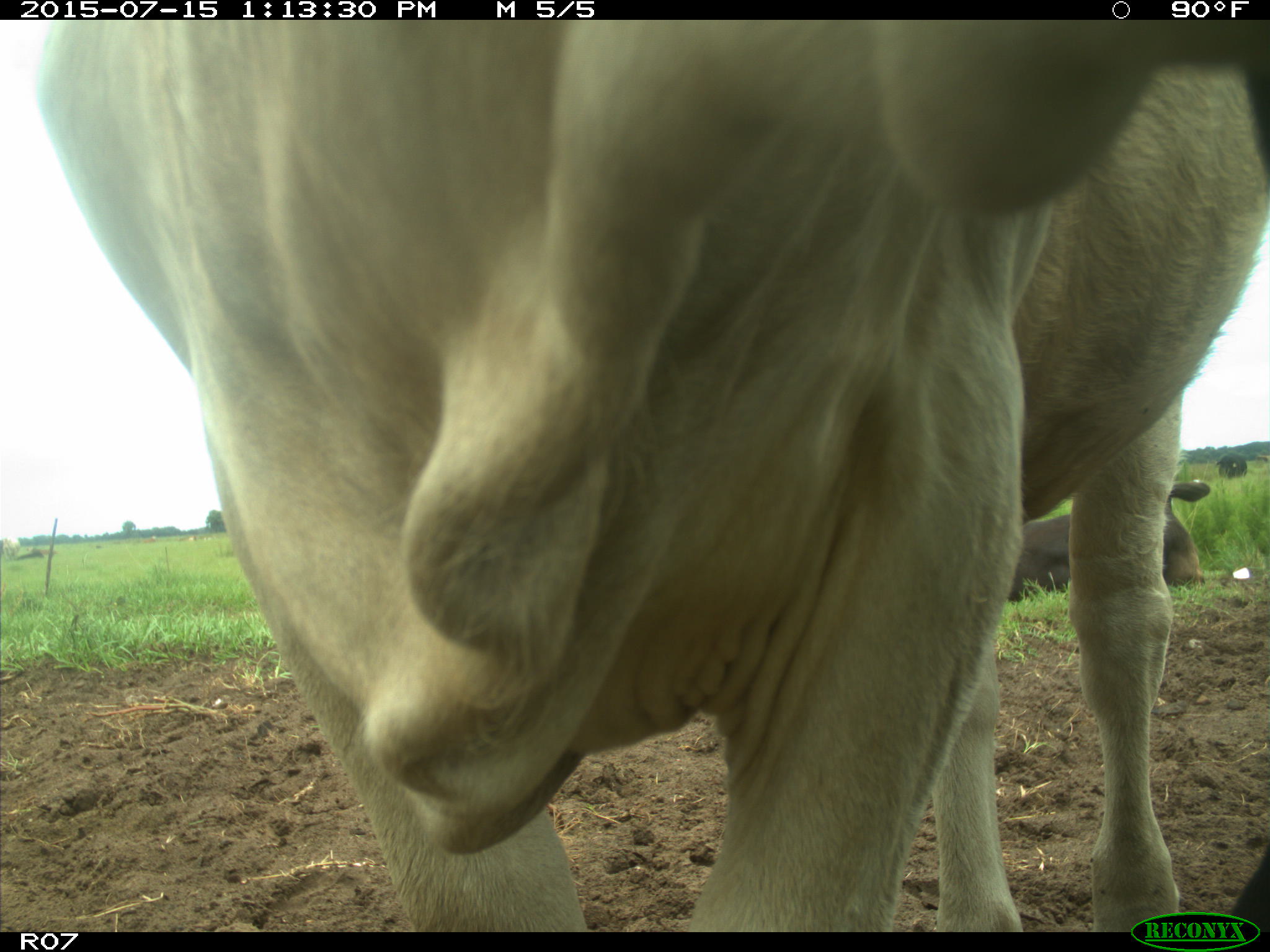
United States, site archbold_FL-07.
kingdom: Animalia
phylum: Chordata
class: Mammalia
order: Artiodactyla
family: Bovidae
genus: Bos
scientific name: Bos taurus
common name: domestic cow